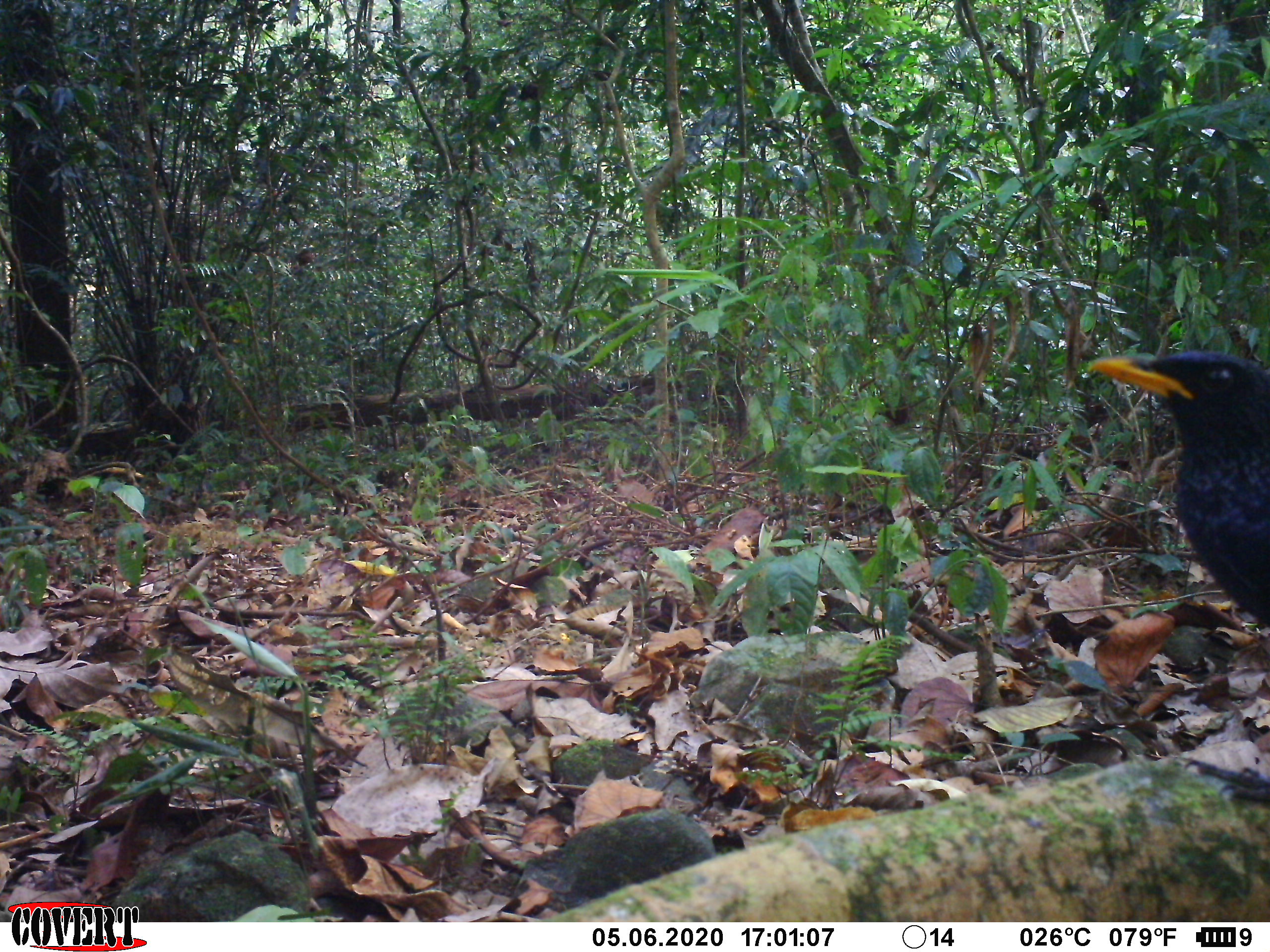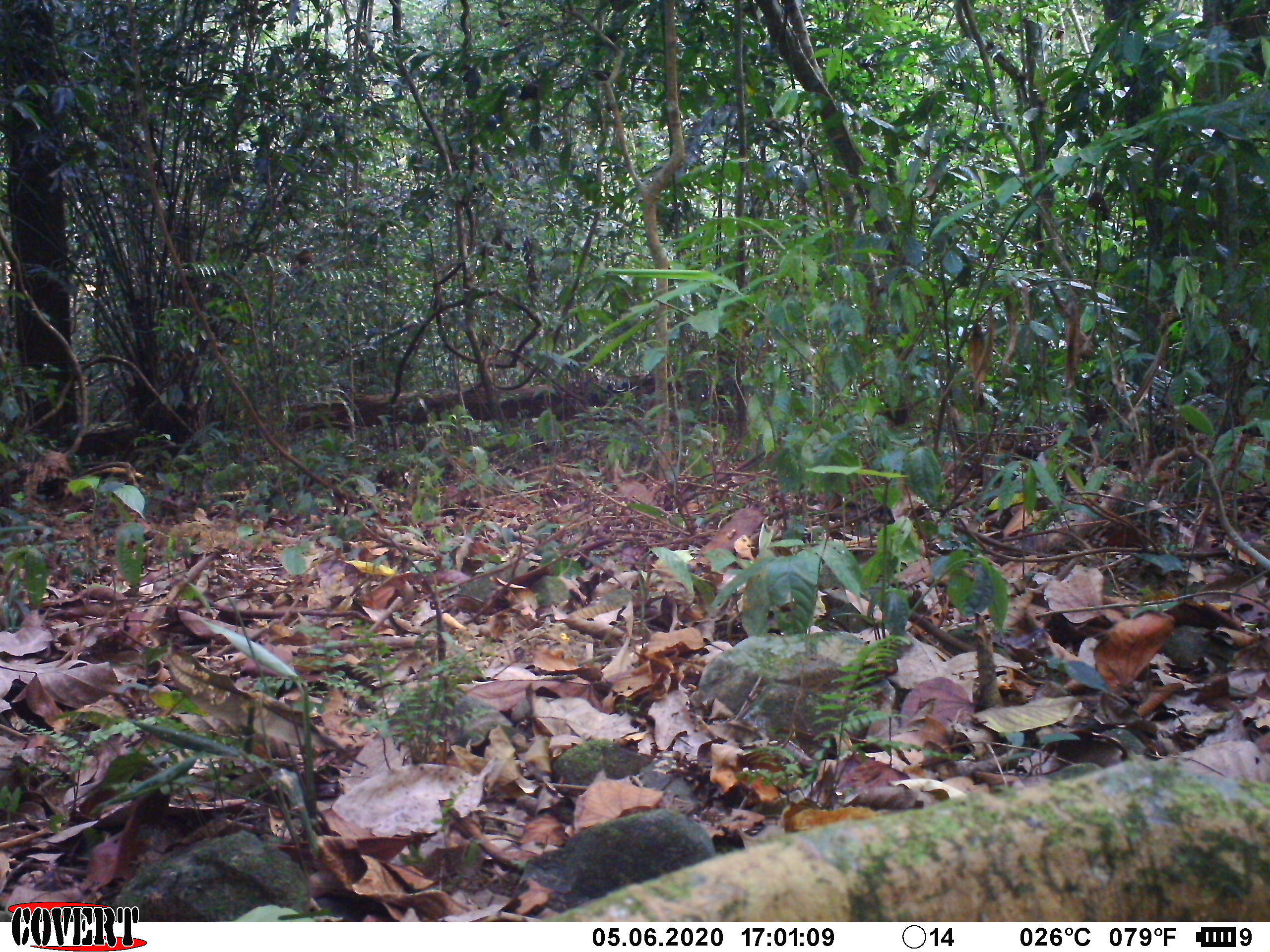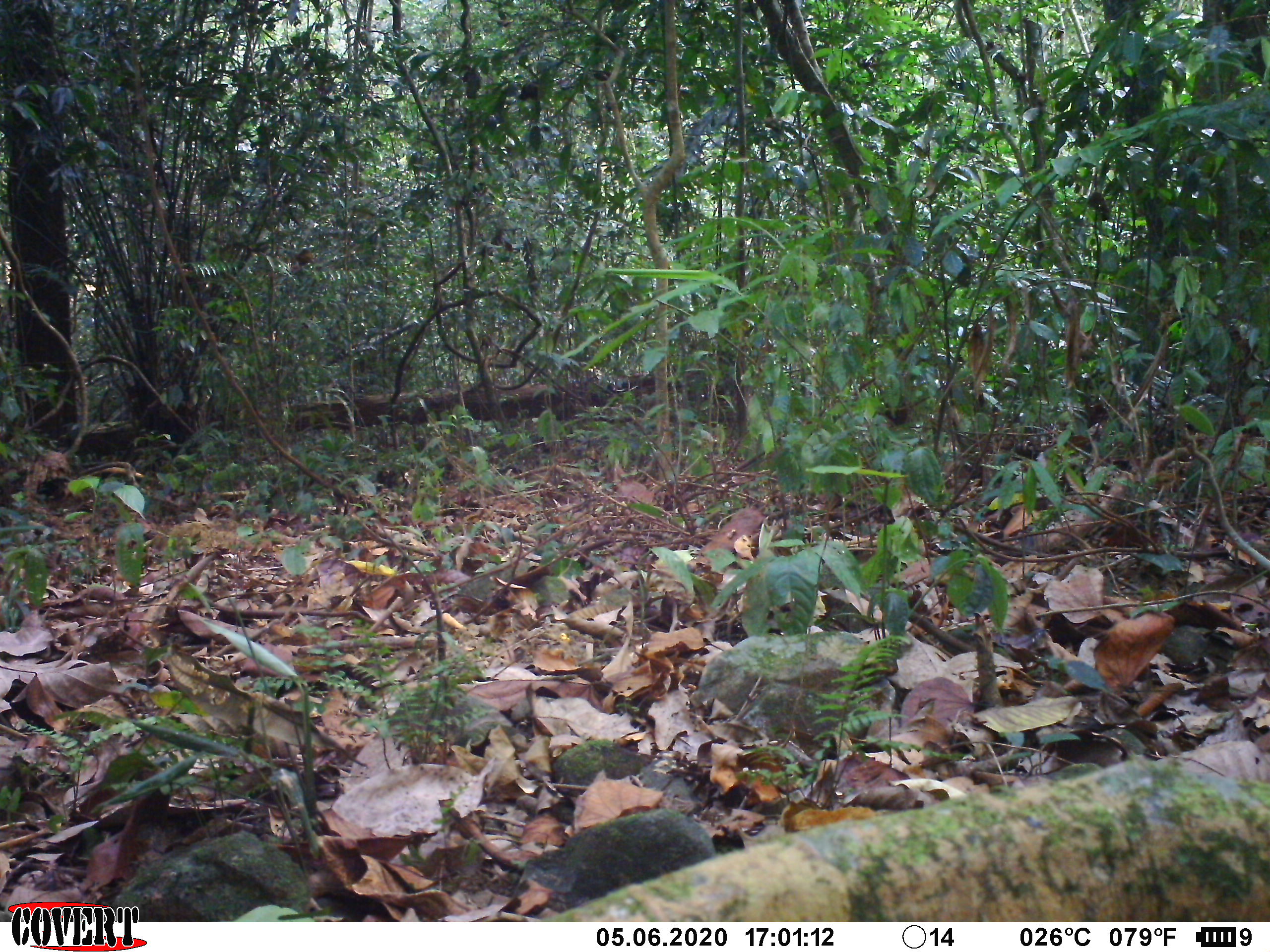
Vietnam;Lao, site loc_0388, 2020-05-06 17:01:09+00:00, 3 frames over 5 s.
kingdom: Animalia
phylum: Chordata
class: Aves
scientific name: Aves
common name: bird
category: unidentified bird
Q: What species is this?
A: Unidentified bird (bird) (Aves).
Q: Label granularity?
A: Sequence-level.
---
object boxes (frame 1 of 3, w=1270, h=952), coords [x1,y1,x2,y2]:
unidentified bird: [1090,348,1270,806]